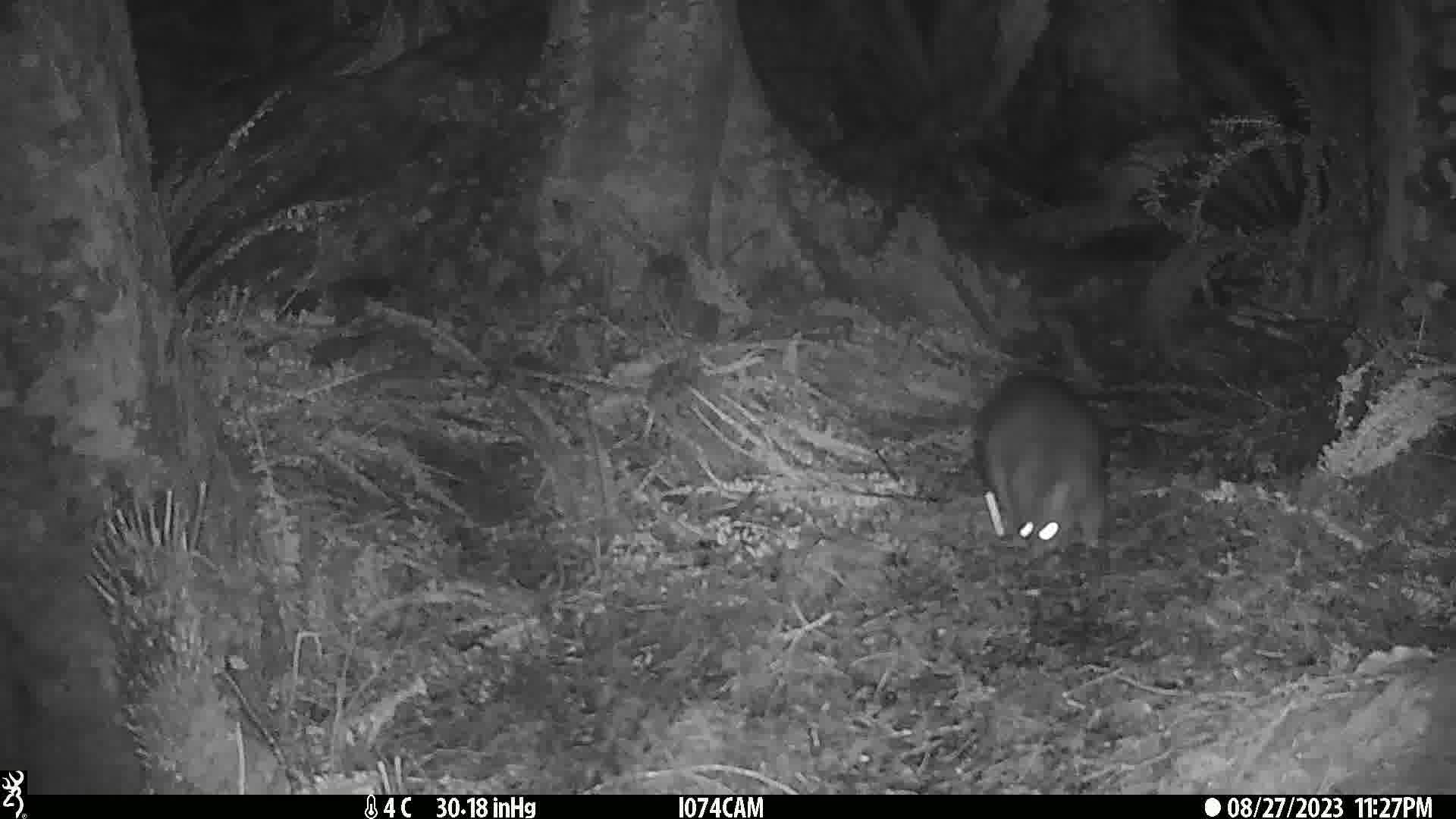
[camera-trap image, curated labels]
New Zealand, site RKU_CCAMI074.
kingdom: Animalia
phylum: Chordata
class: Mammalia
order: Diprotodontia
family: Phalangeridae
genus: Trichosurus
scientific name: Trichosurus vulpecula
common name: common brushtail possum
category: possum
Possum (common brushtail possum) (Trichosurus vulpecula).